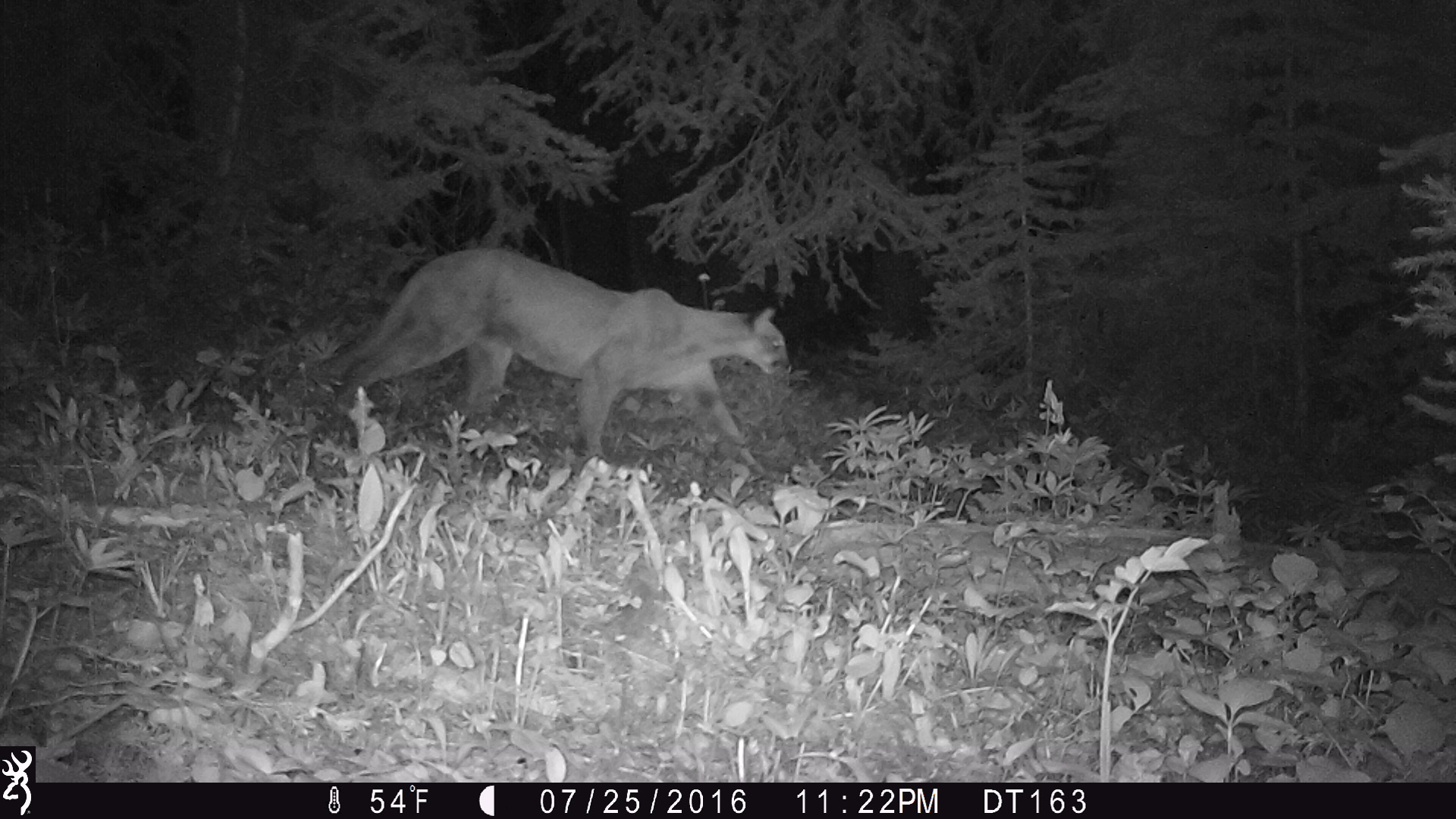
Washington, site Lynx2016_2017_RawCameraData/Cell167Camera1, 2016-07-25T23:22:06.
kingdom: Animalia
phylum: Chordata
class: Mammalia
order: Carnivora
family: Felidae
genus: Puma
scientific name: Puma concolor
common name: mountain lion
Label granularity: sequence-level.